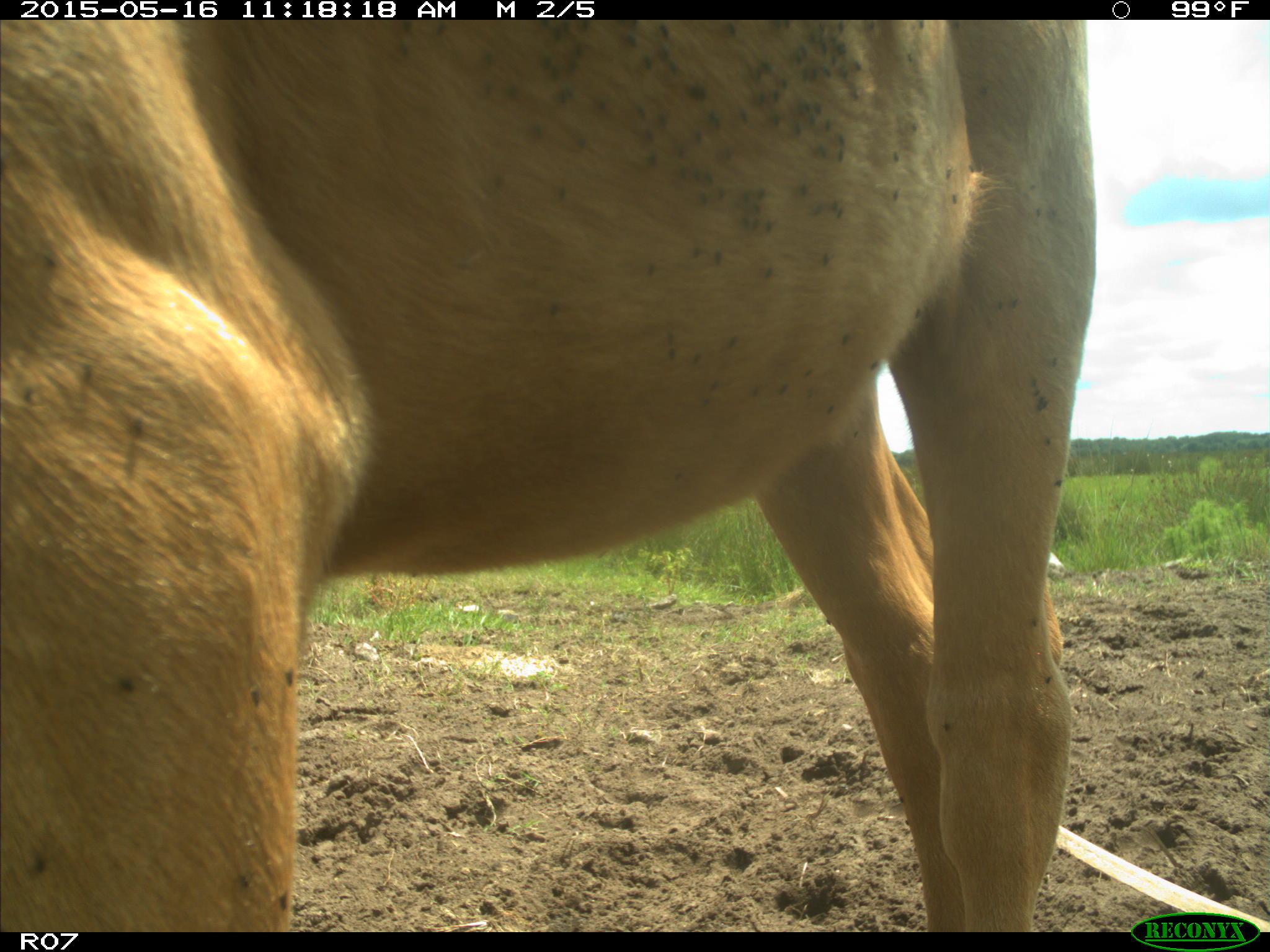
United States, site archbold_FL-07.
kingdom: Animalia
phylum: Chordata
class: Mammalia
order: Artiodactyla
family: Bovidae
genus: Bos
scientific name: Bos taurus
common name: domestic cow